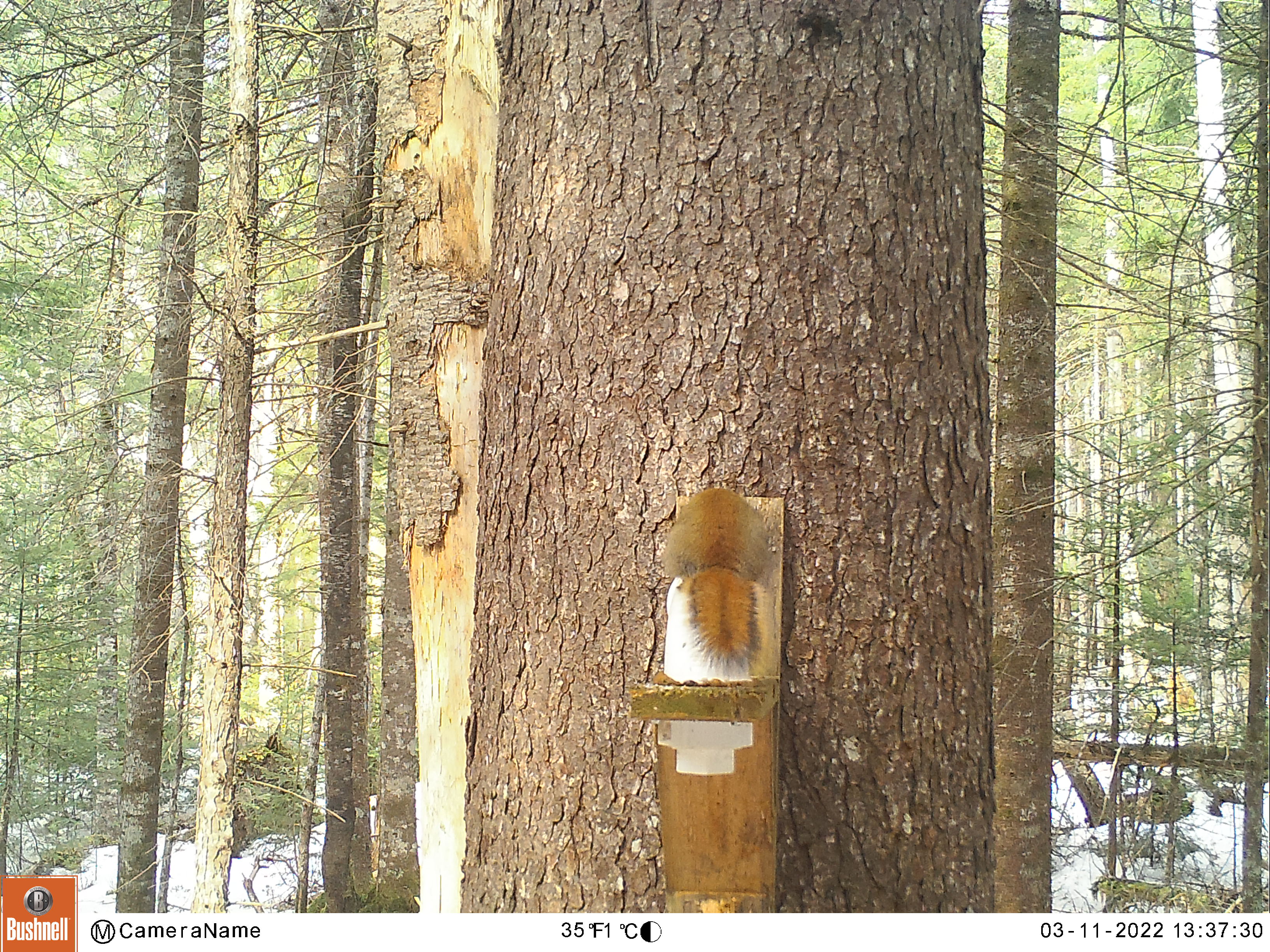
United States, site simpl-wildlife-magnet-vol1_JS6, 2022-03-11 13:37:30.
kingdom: Animalia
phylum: Chordata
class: Mammalia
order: Rodentia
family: Sciuridae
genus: Tamiasciurus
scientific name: Tamiasciurus hudsonicus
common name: red squirrel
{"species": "red squirrel (Tamiasciurus hudsonicus)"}